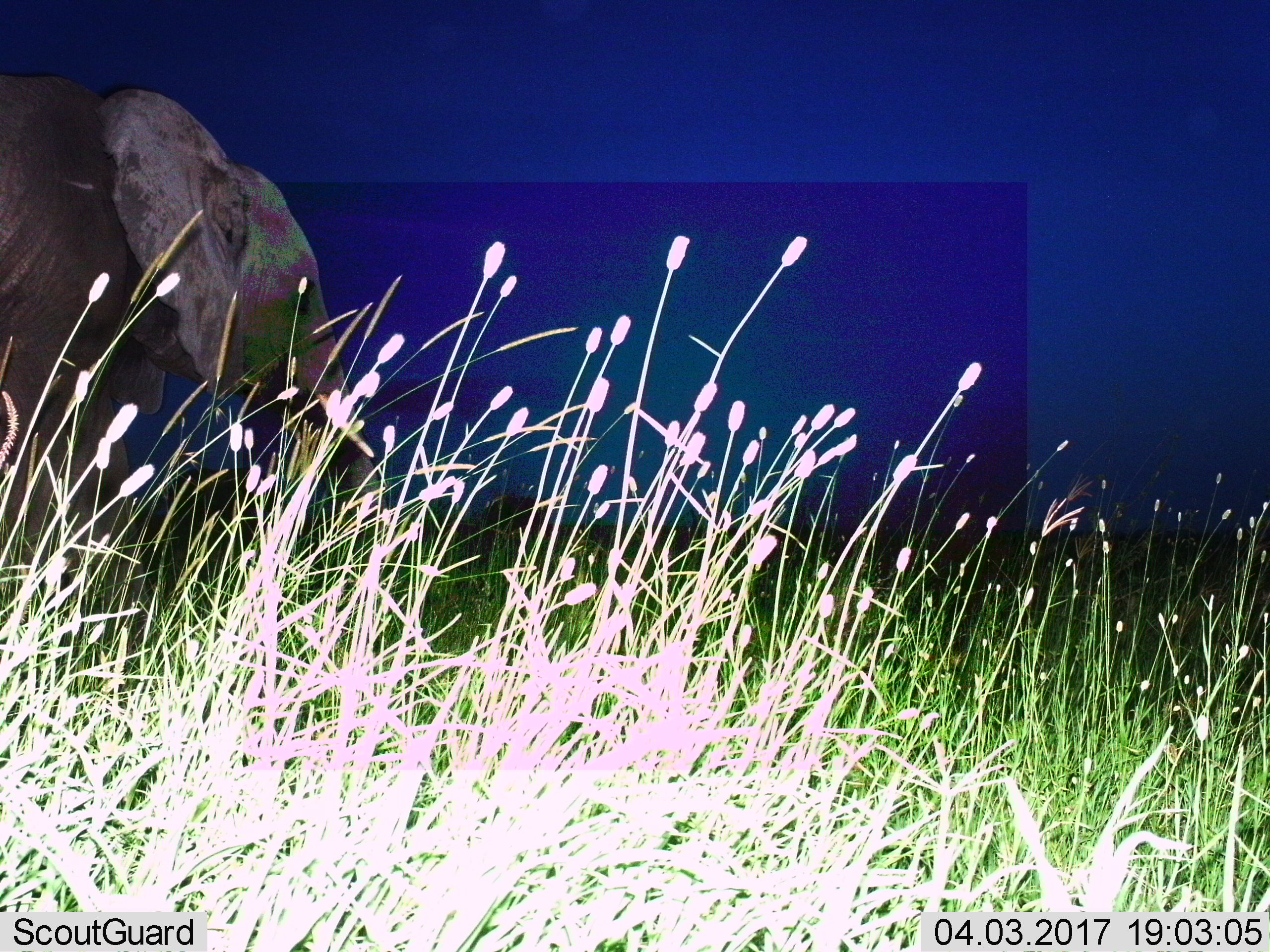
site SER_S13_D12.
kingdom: Animalia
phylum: Chordata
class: Mammalia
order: Proboscidea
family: Elephantidae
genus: Loxodonta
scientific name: Loxodonta africana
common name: african bush elephant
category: elephant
Elephant (african bush elephant) (Loxodonta africana), count 1. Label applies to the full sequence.